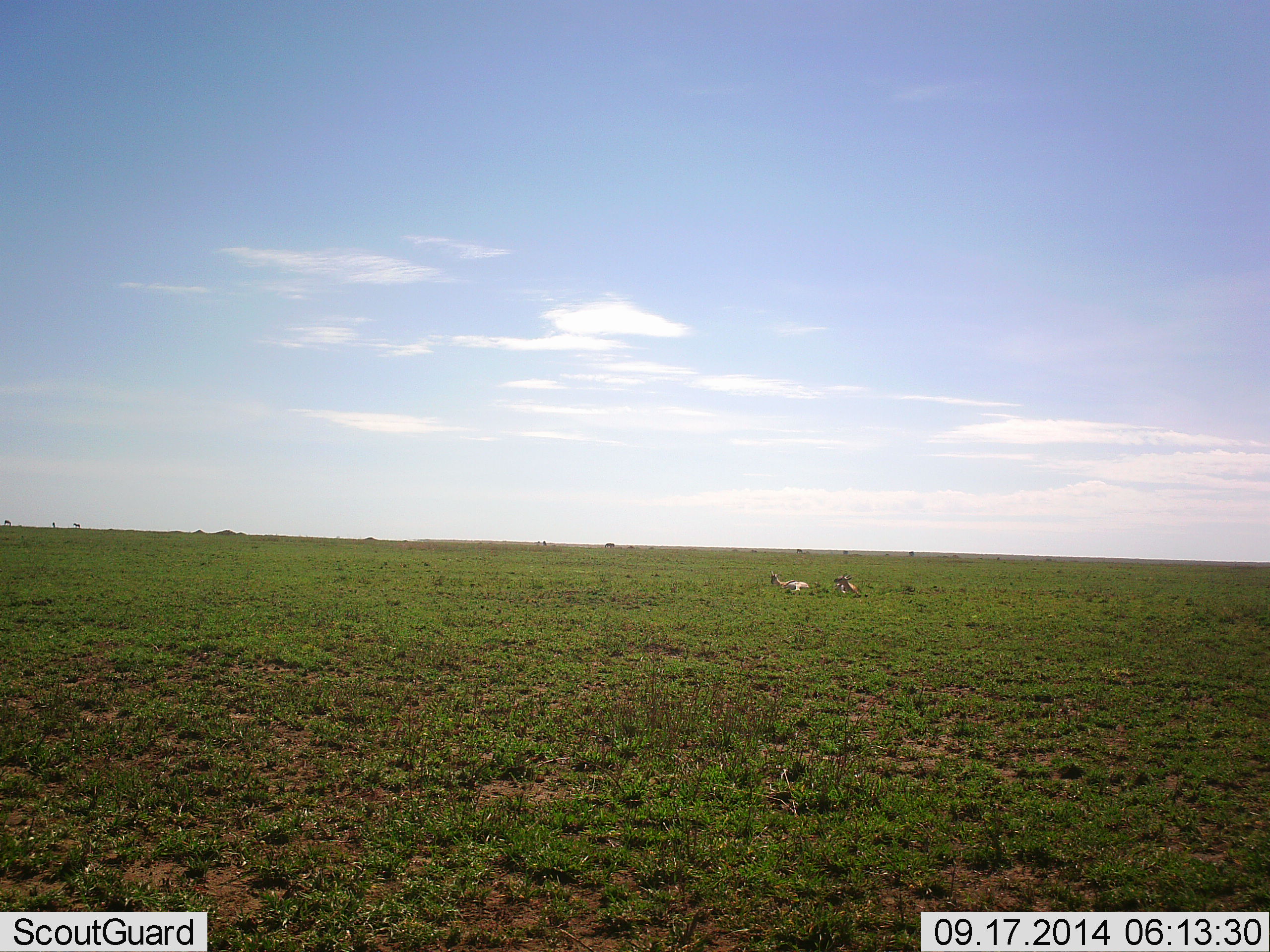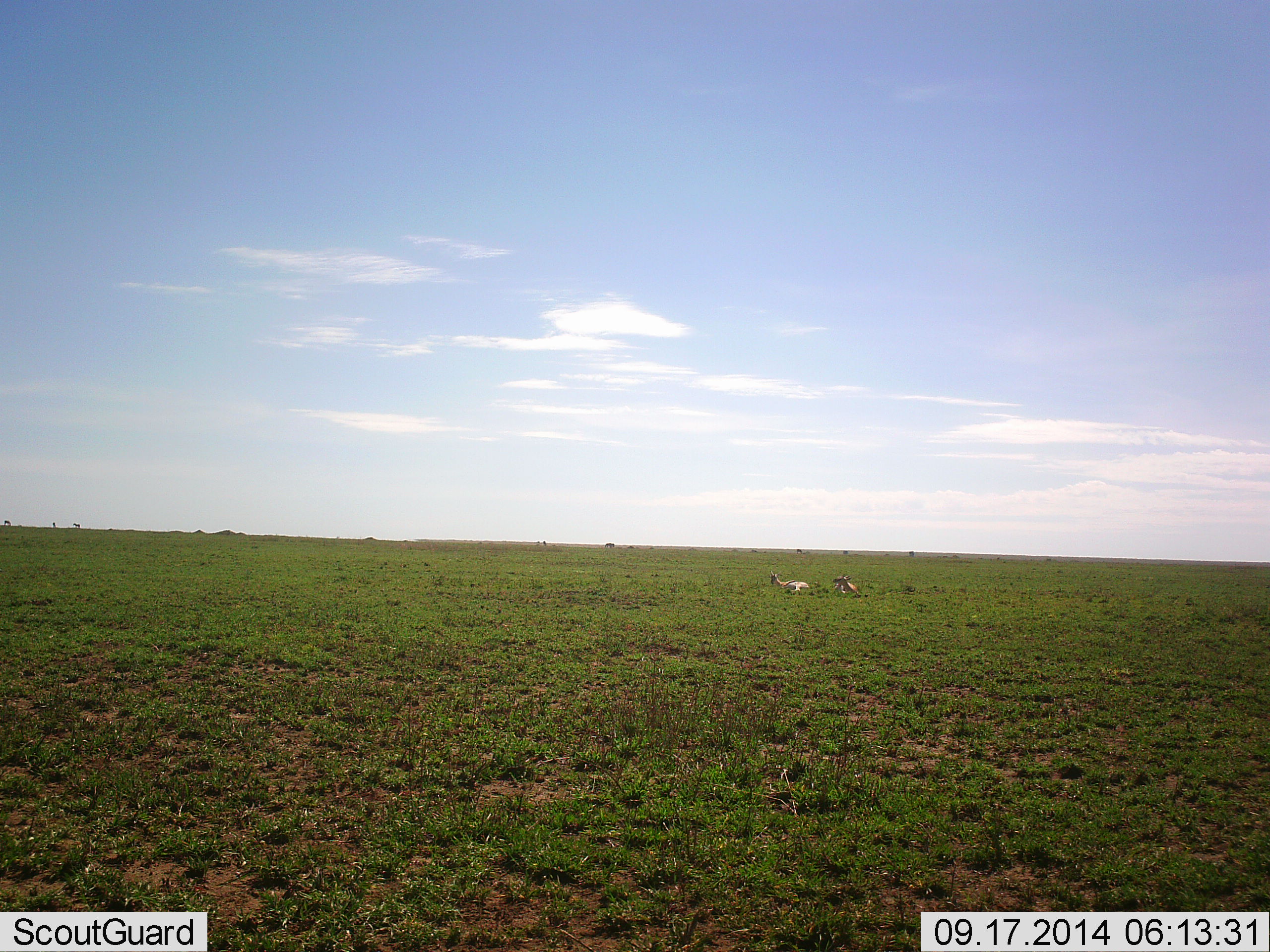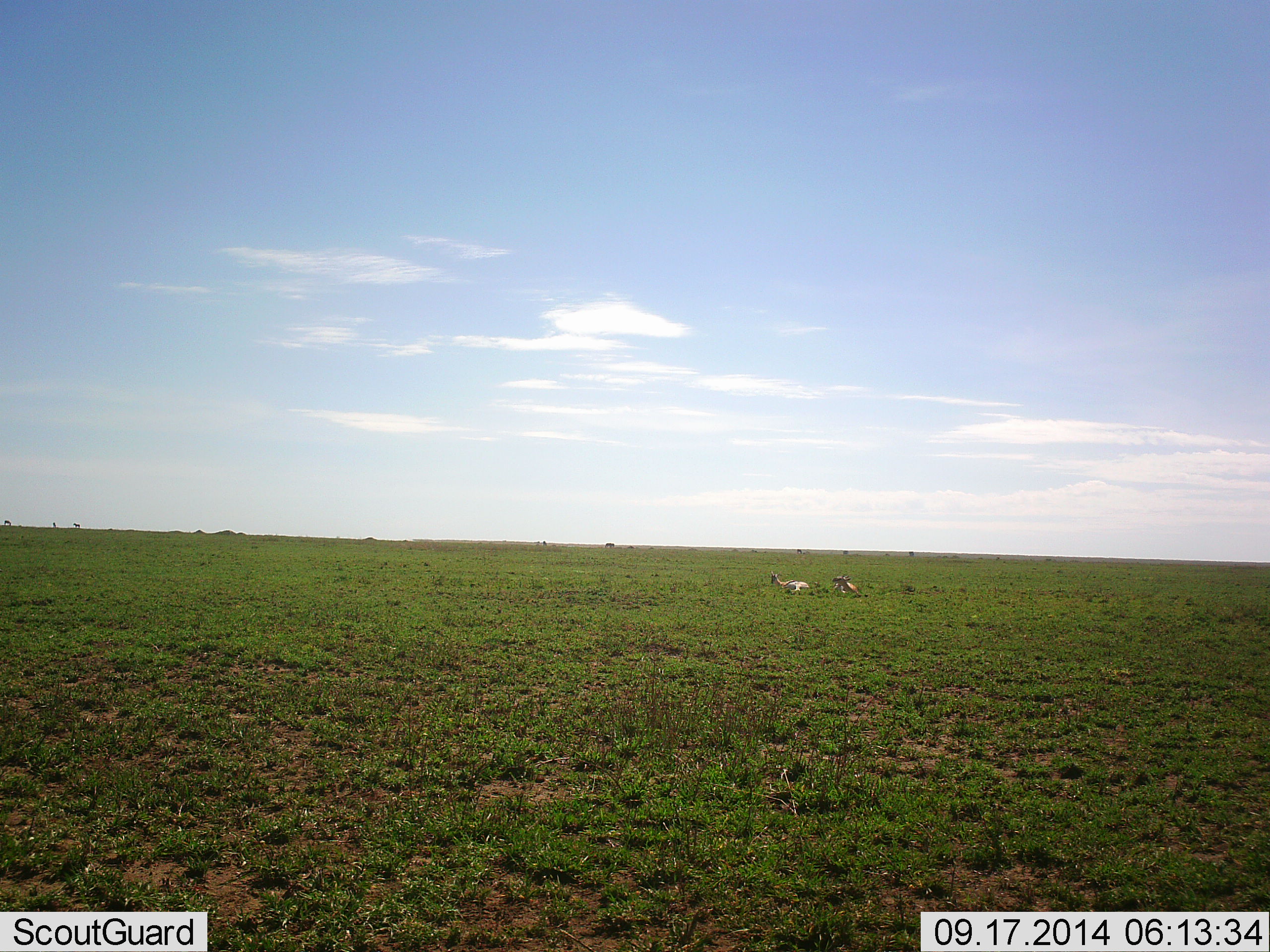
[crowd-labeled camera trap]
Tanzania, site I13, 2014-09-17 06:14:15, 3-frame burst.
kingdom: Animalia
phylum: Chordata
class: Mammalia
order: Artiodactyla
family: Bovidae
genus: Eudorcas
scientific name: Eudorcas thomsonii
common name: thomson's gazelle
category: gazellethomsons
Gazellethomsons (thomson's gazelle) (Eudorcas thomsonii), count 2. Behavior (volunteer vote fractions): standing 0%, resting 100%, moving 0%, interacting 0%. Young present (vote fraction): 0%. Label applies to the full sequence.